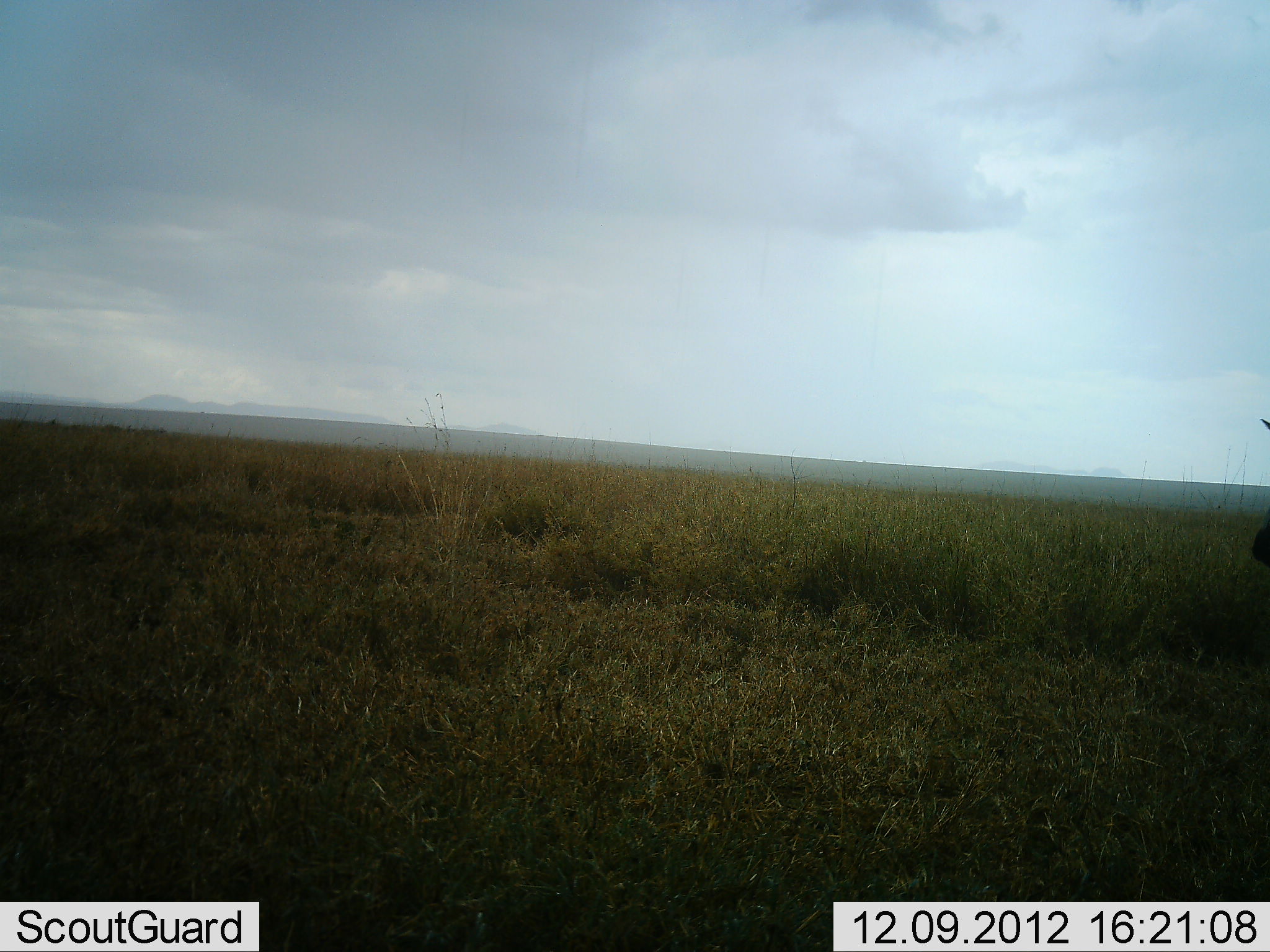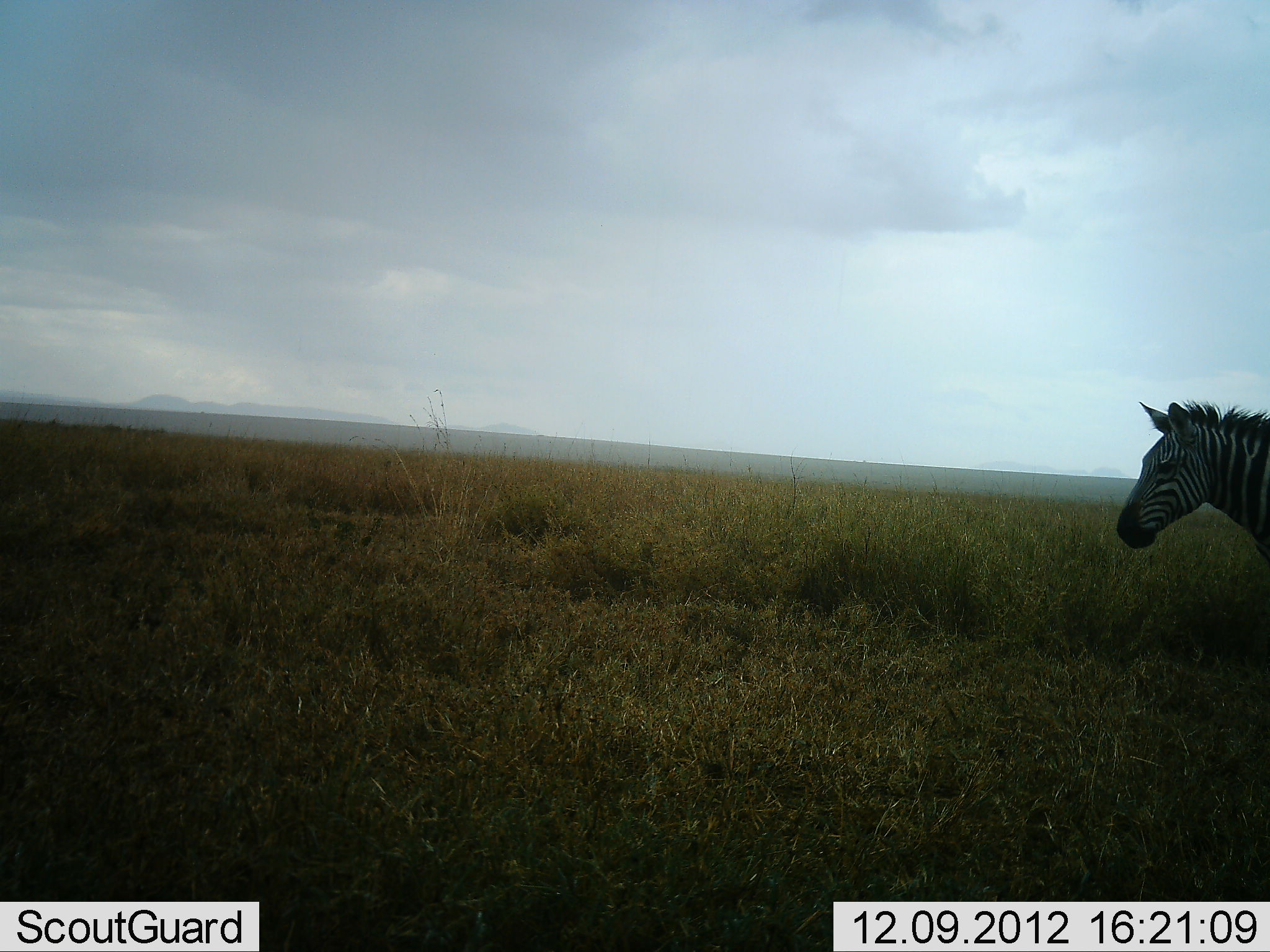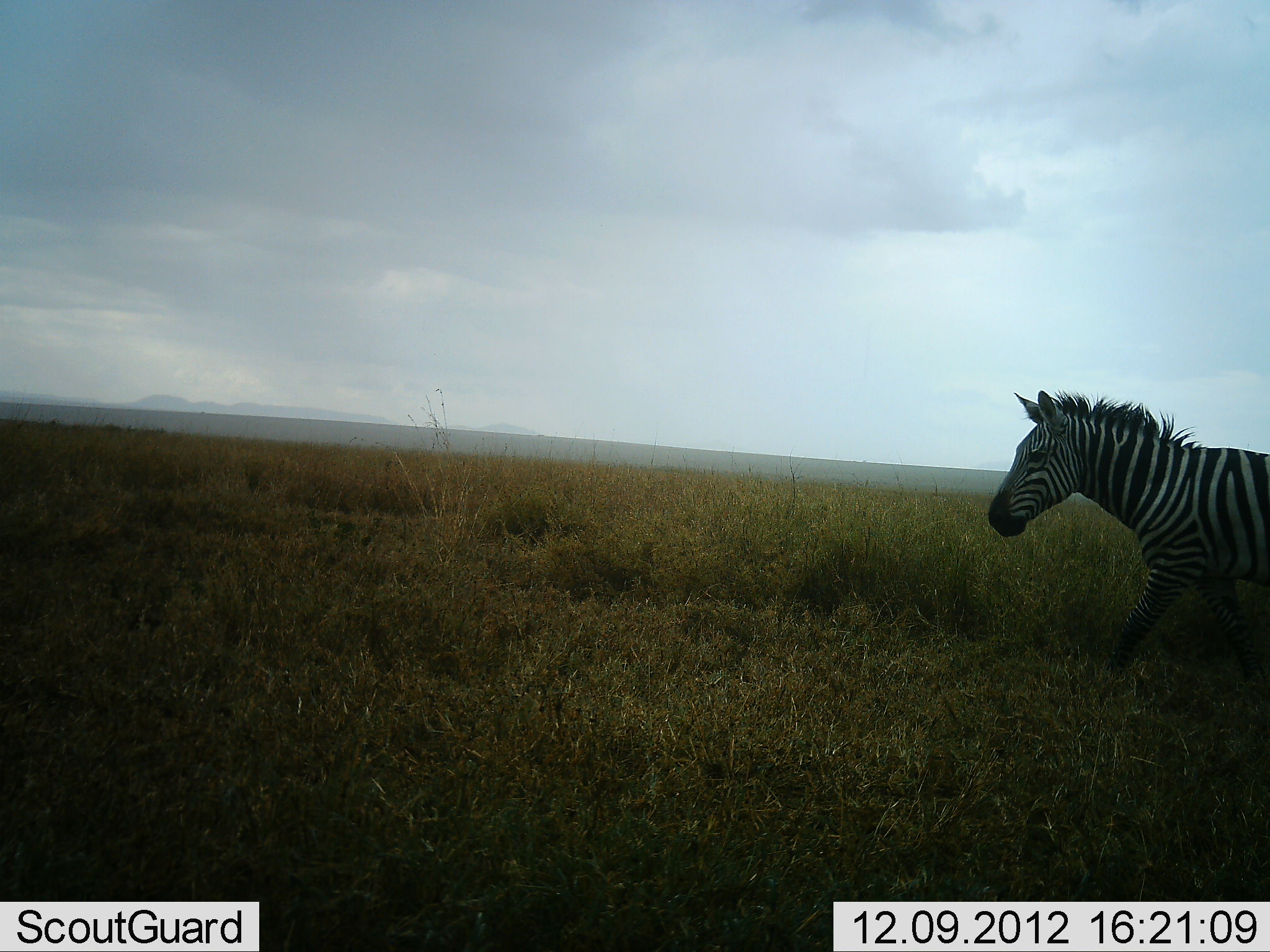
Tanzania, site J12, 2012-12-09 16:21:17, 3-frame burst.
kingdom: Animalia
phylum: Chordata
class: Mammalia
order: Perissodactyla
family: Equidae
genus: Equus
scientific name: Equus quagga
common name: plains zebra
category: zebra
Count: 1.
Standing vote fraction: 18%.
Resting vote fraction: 0%.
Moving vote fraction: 82%.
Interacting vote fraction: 0%.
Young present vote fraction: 0%.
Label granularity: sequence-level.